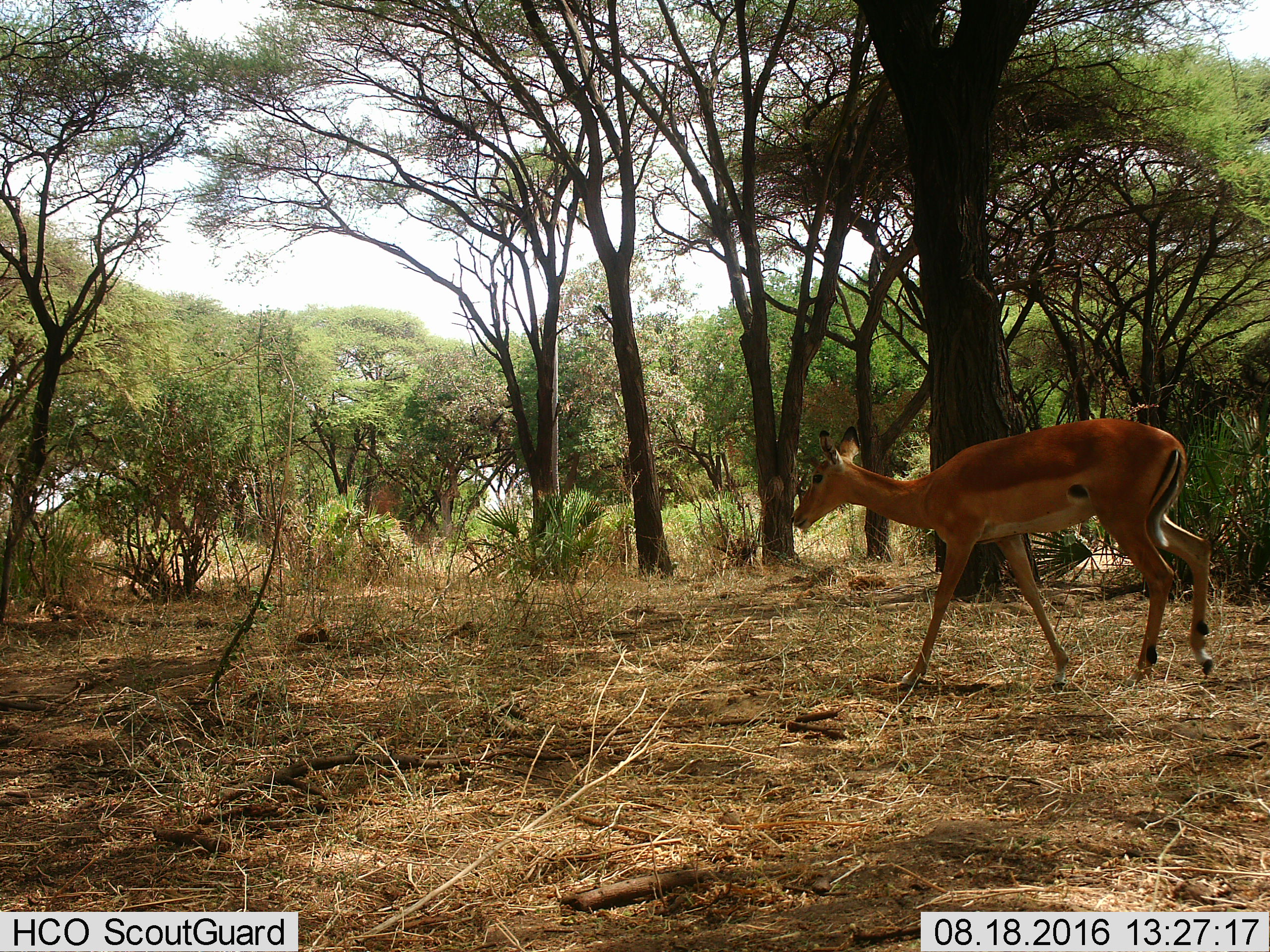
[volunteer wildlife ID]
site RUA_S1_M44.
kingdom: Animalia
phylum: Chordata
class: Mammalia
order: Artiodactyla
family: Bovidae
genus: Aepyceros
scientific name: Aepyceros melampus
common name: impala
Impala (Aepyceros melampus), count 1. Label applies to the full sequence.